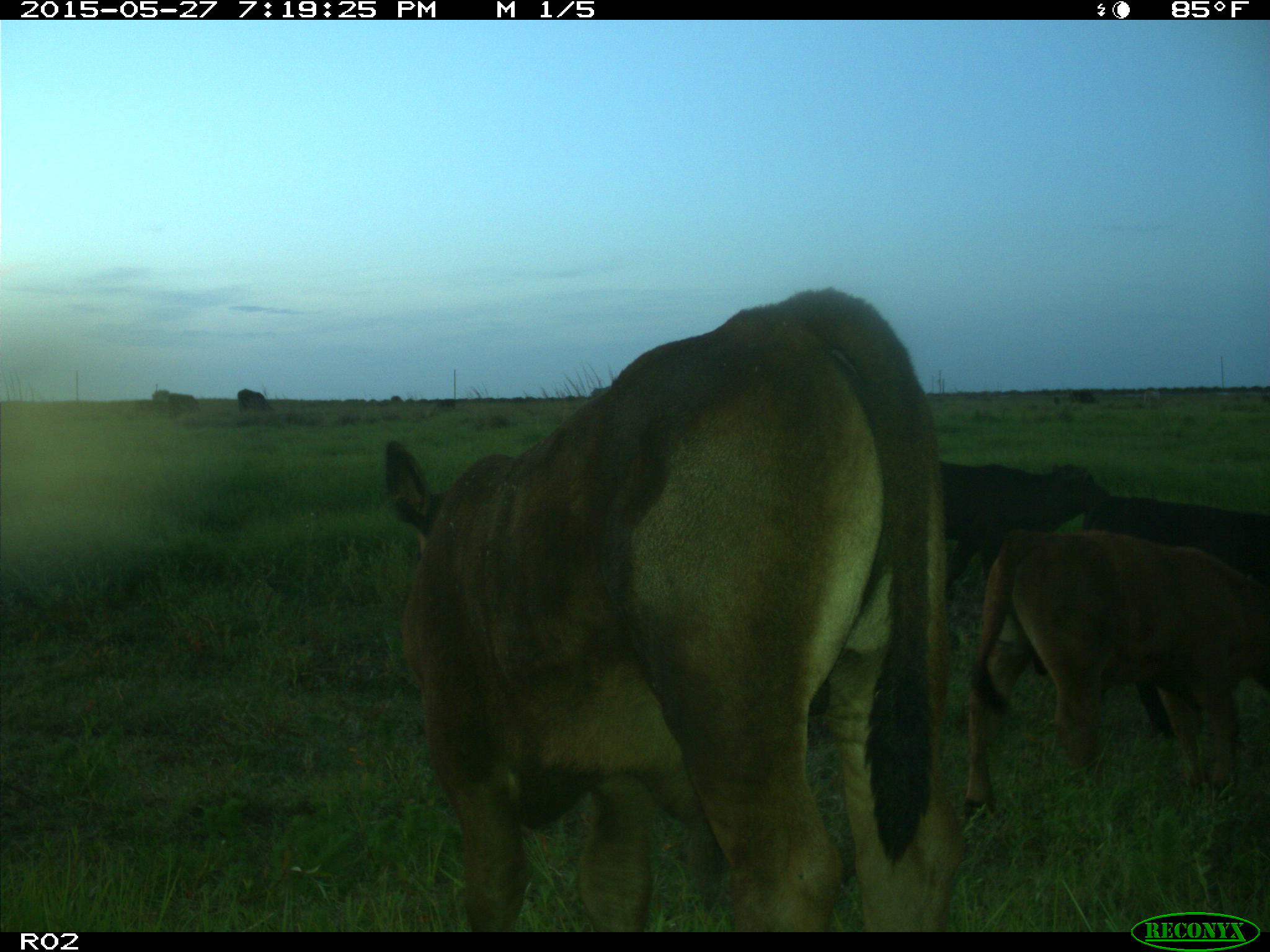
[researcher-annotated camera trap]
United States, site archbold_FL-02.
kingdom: Animalia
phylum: Chordata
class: Mammalia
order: Artiodactyla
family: Bovidae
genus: Bos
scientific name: Bos taurus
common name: domestic cow